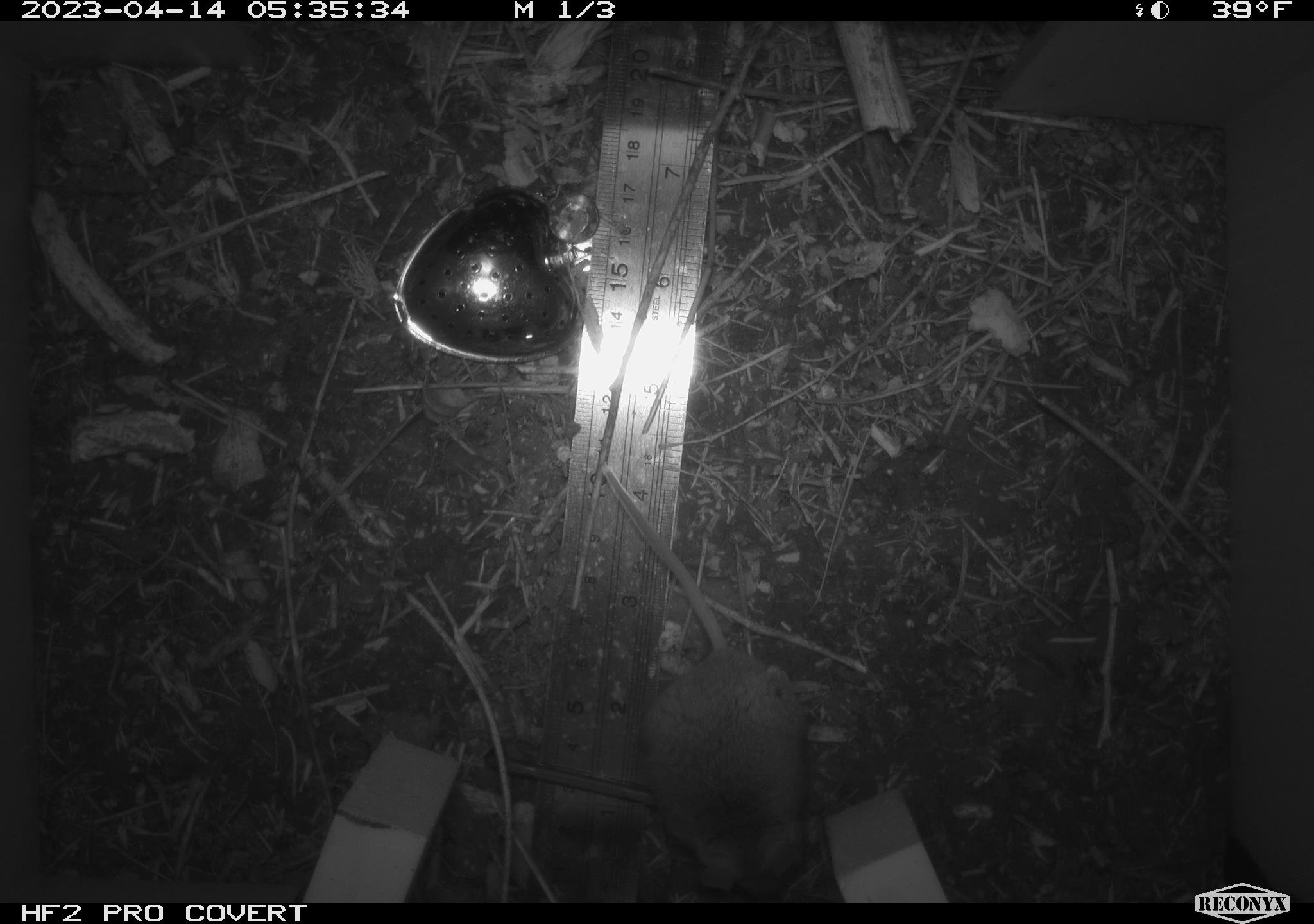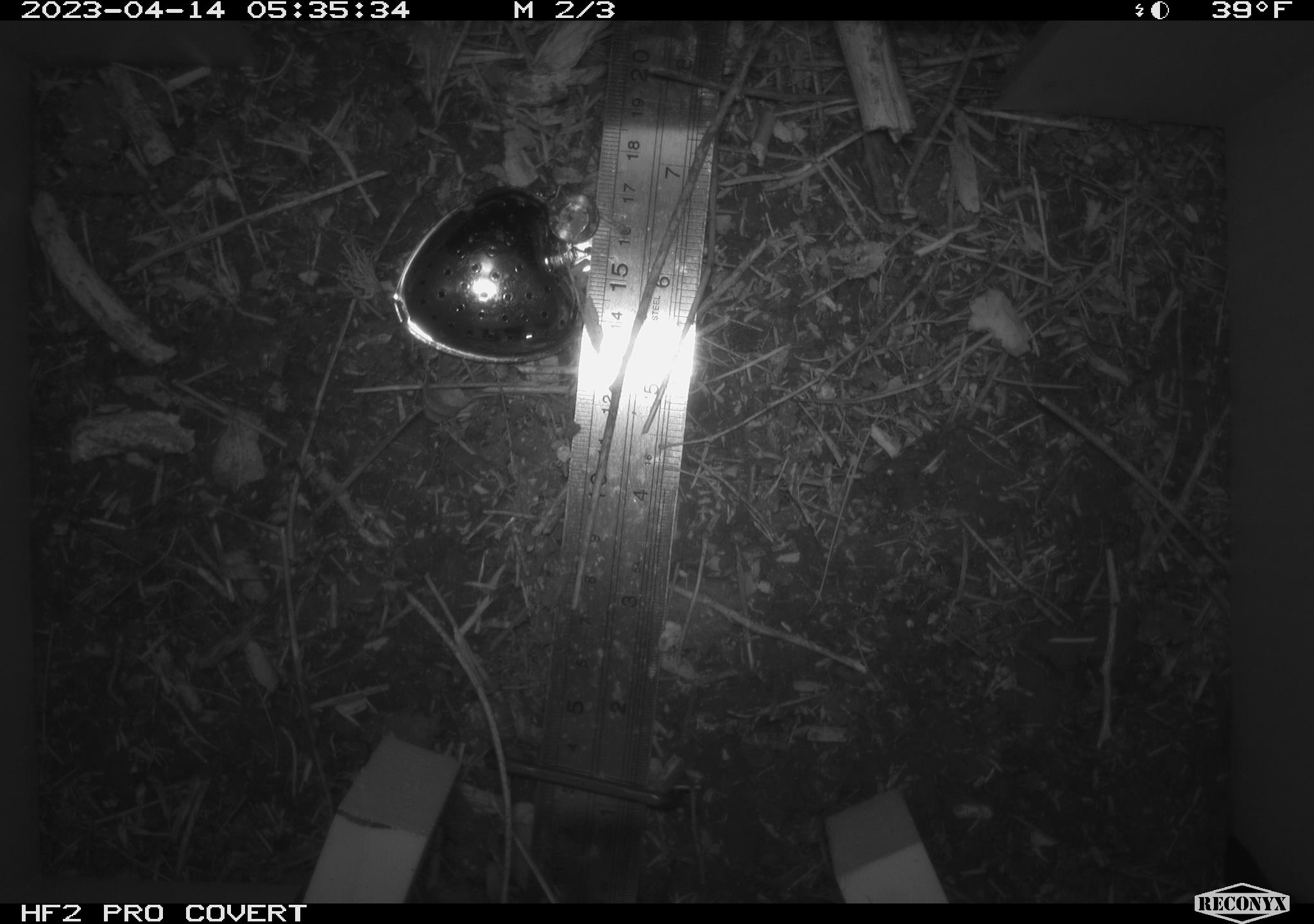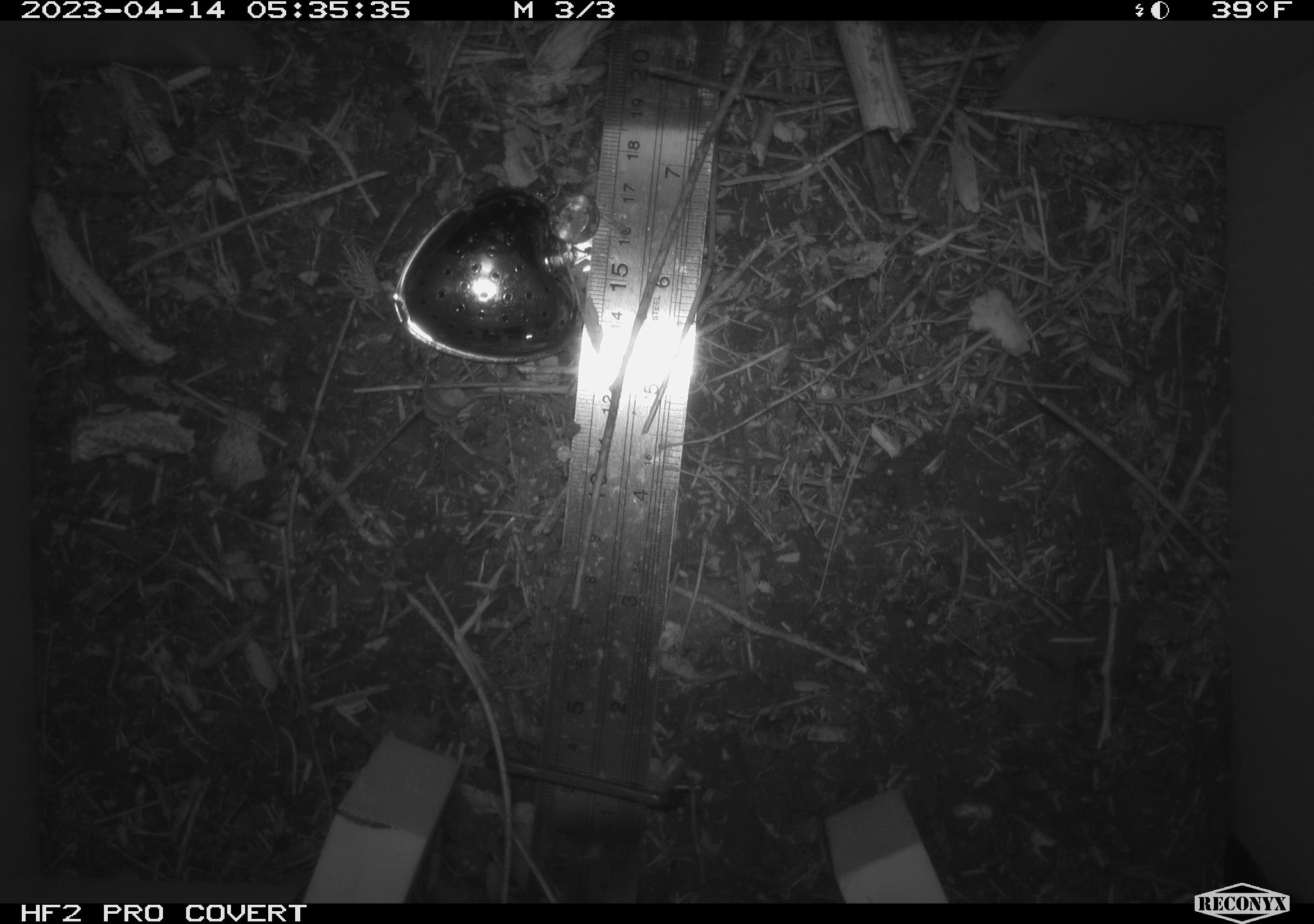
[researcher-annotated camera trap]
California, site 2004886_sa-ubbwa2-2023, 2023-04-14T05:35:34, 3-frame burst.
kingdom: Animalia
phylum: Chordata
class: Mammalia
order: Rodentia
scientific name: Rodentia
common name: mouse species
Mouse species (Rodentia).